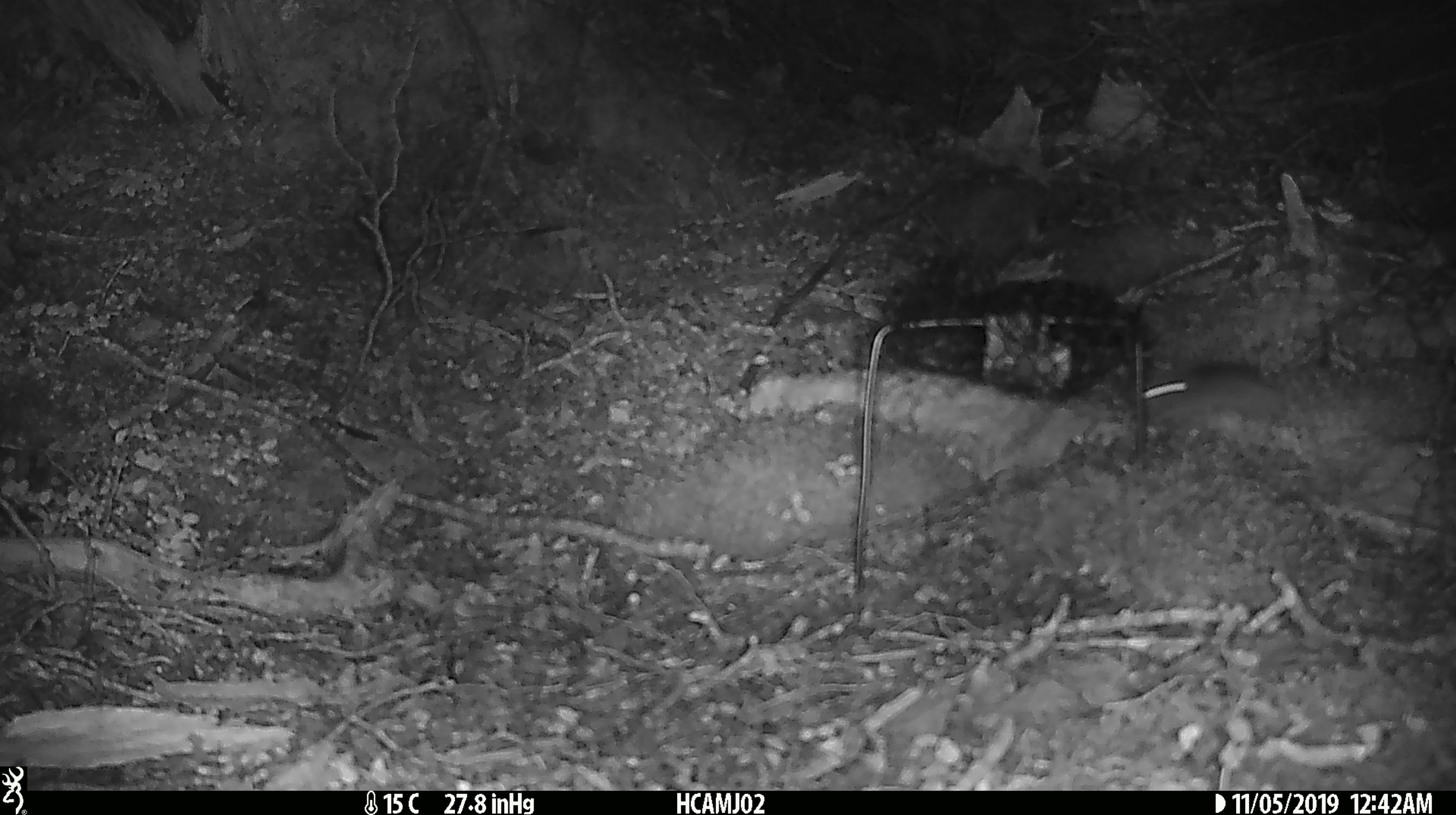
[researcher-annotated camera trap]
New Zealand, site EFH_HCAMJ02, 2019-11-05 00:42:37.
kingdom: Animalia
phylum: Chordata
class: Mammalia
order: Rodentia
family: Muridae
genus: Mus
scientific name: Mus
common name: mouse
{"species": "mouse (Mus)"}